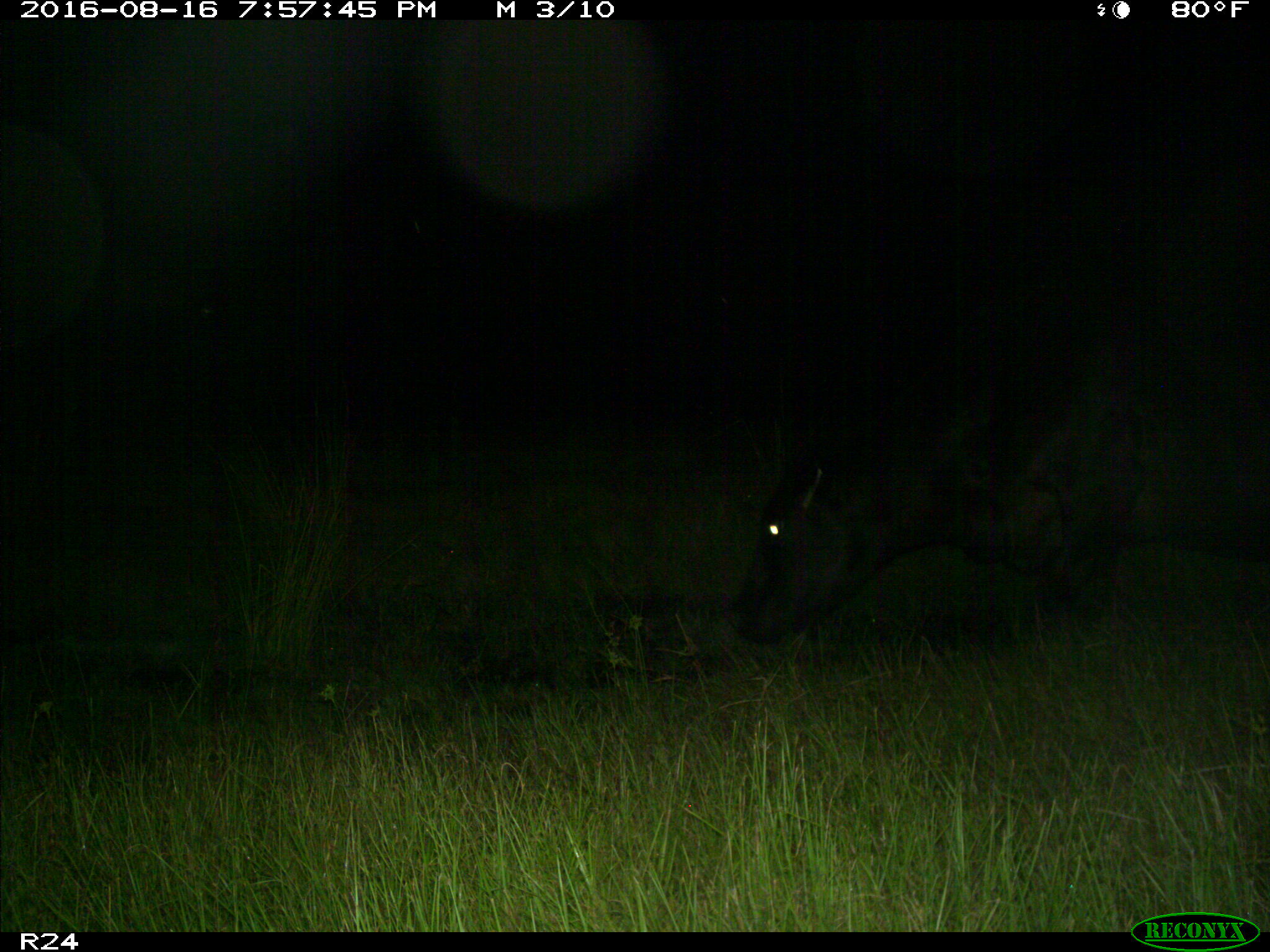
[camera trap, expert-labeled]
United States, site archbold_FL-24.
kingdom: Animalia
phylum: Chordata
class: Mammalia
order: Artiodactyla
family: Bovidae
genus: Bos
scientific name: Bos taurus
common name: domestic cow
Bos taurus (domestic cow).